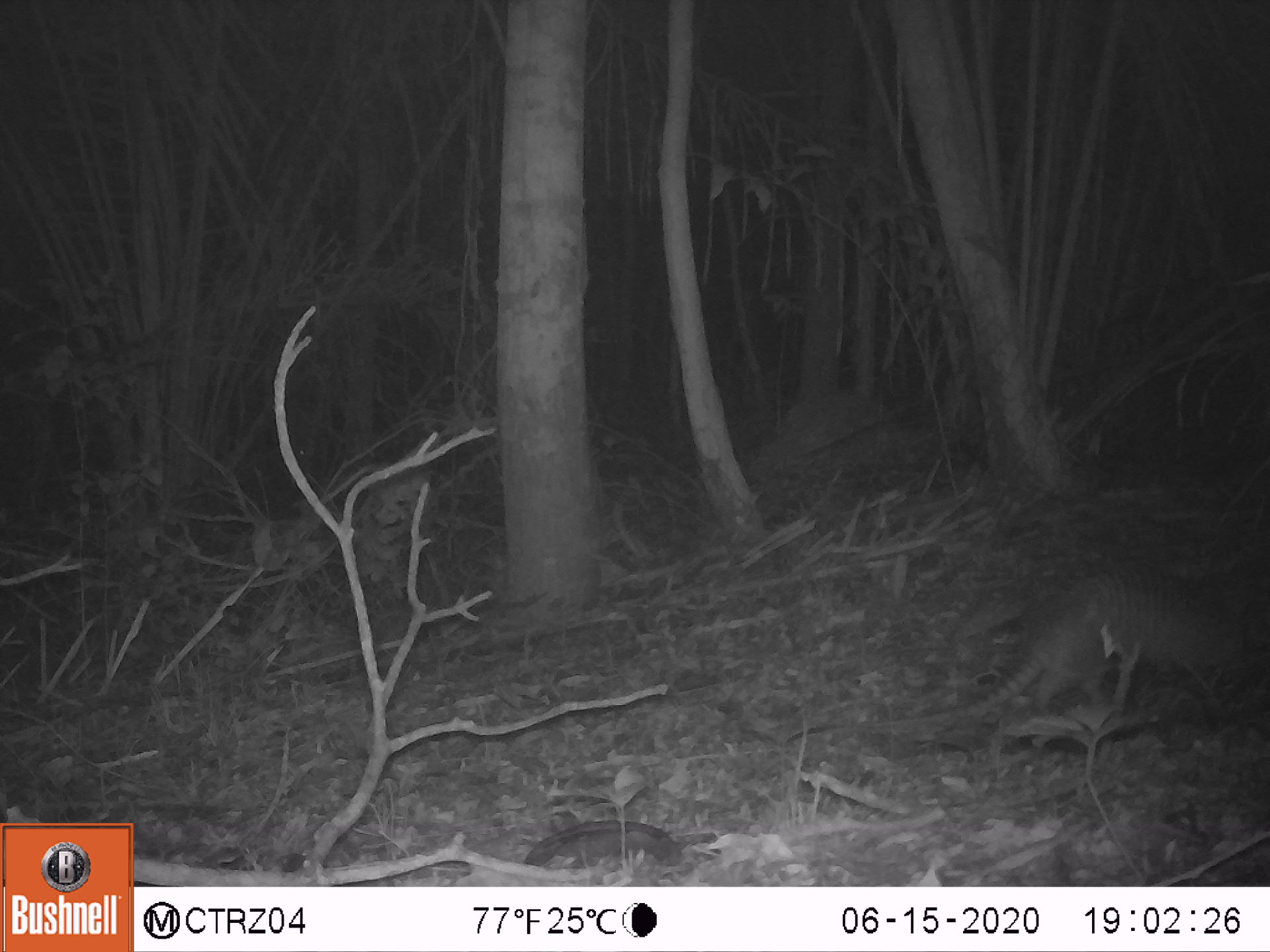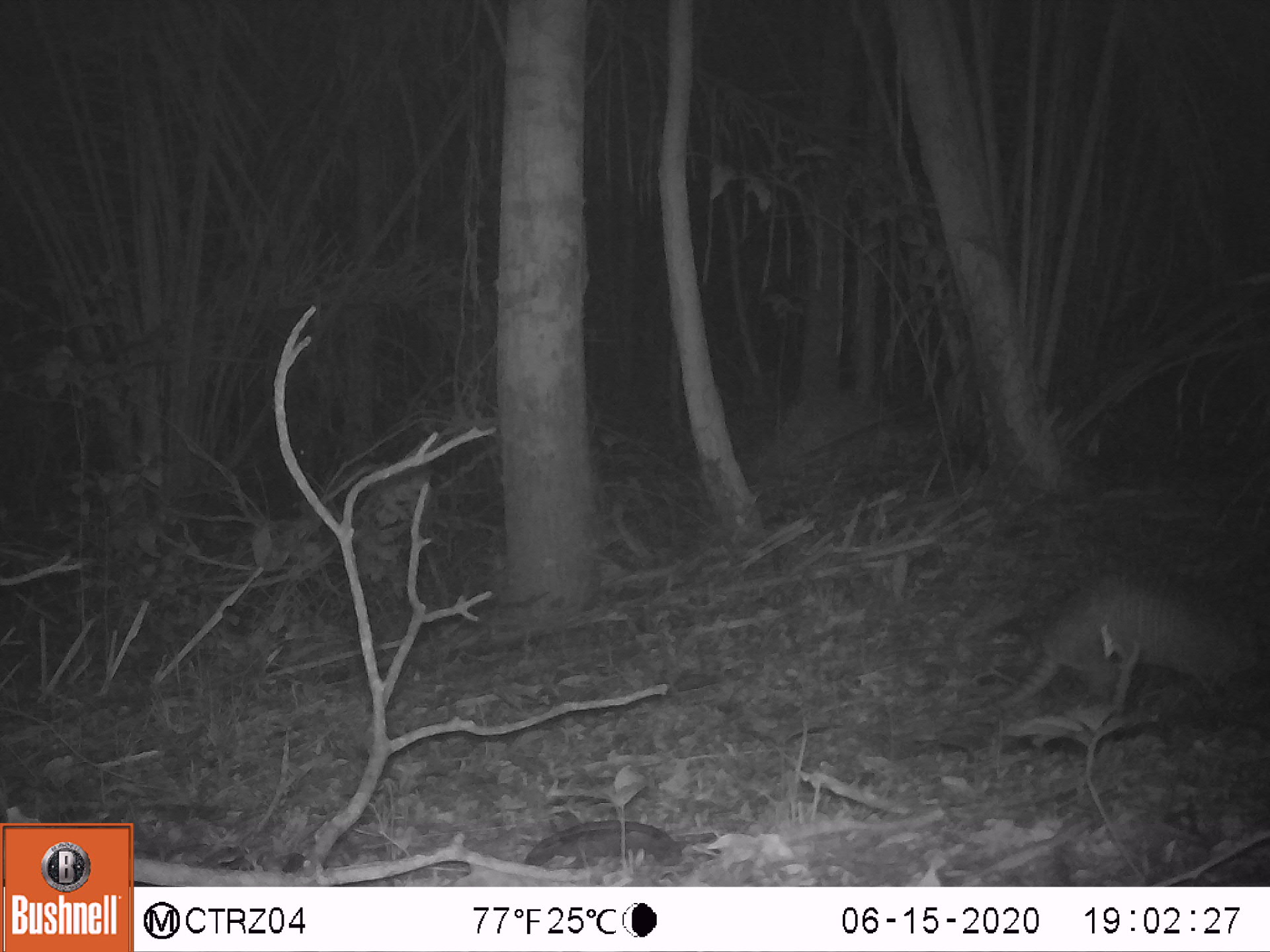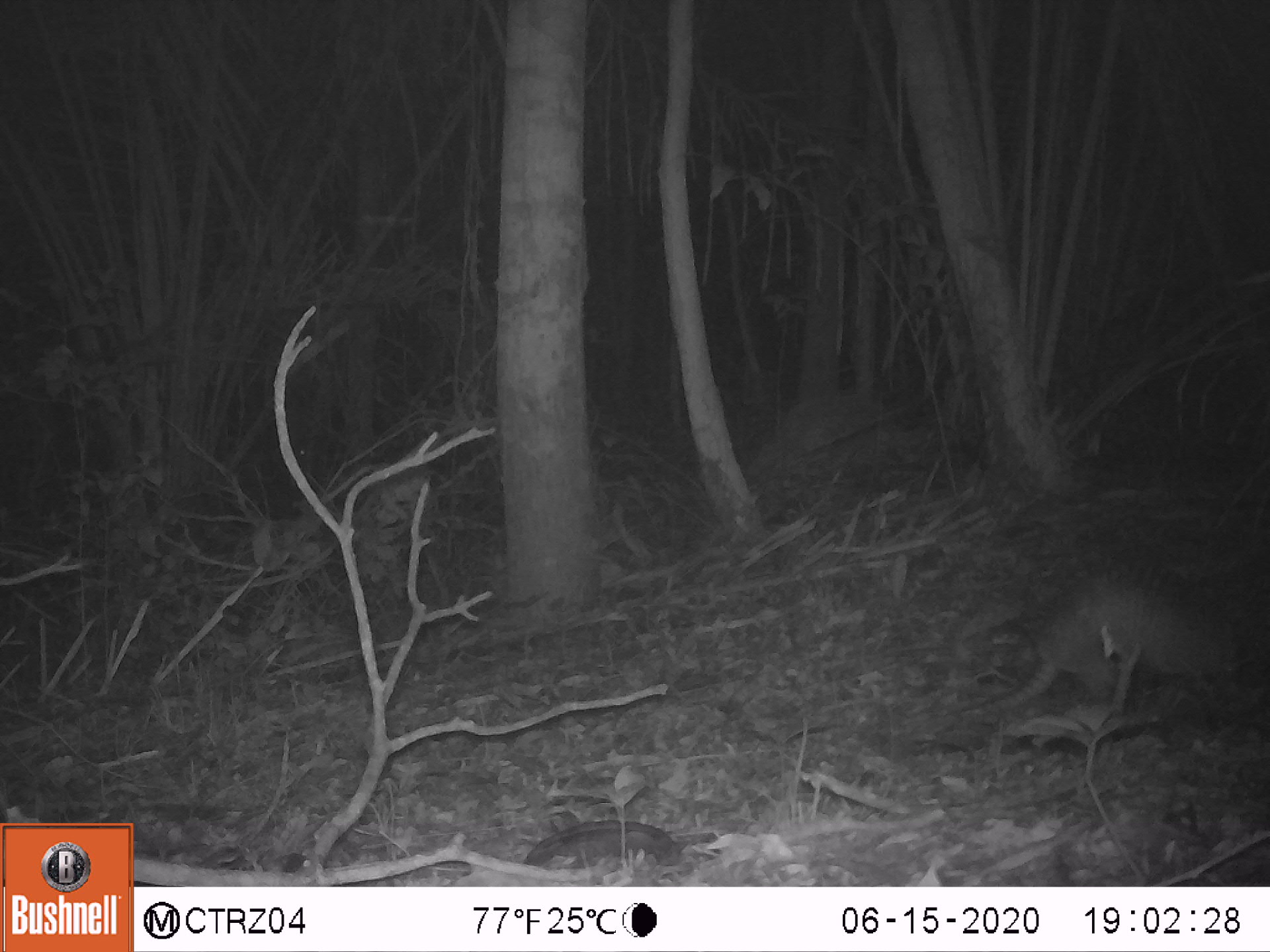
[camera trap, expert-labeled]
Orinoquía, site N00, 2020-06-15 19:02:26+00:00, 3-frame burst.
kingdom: Animalia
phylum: Chordata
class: Mammalia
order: Cingulata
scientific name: Cingulata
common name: armadillo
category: unknown armadillo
Unknown armadillo (armadillo) (Cingulata).